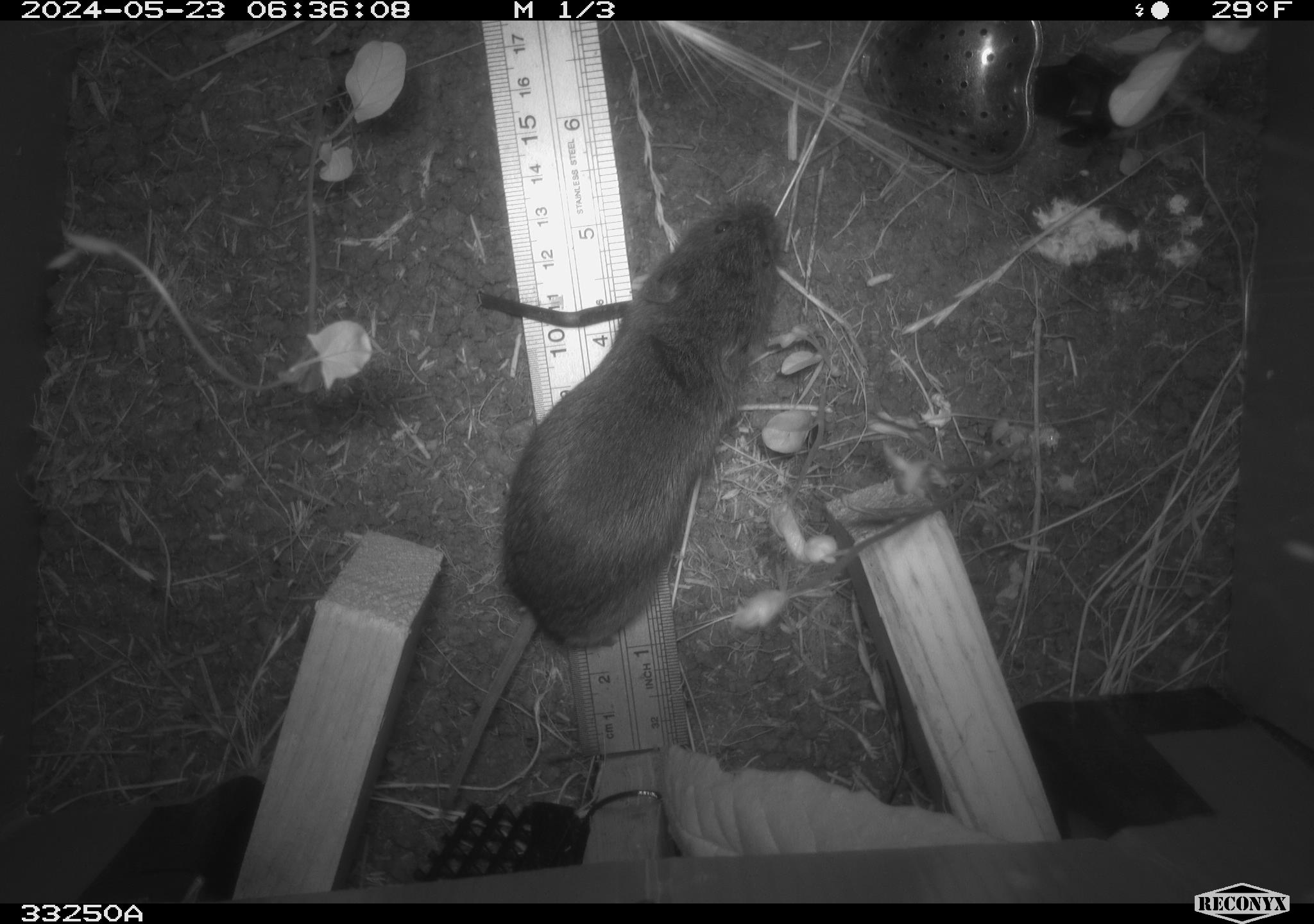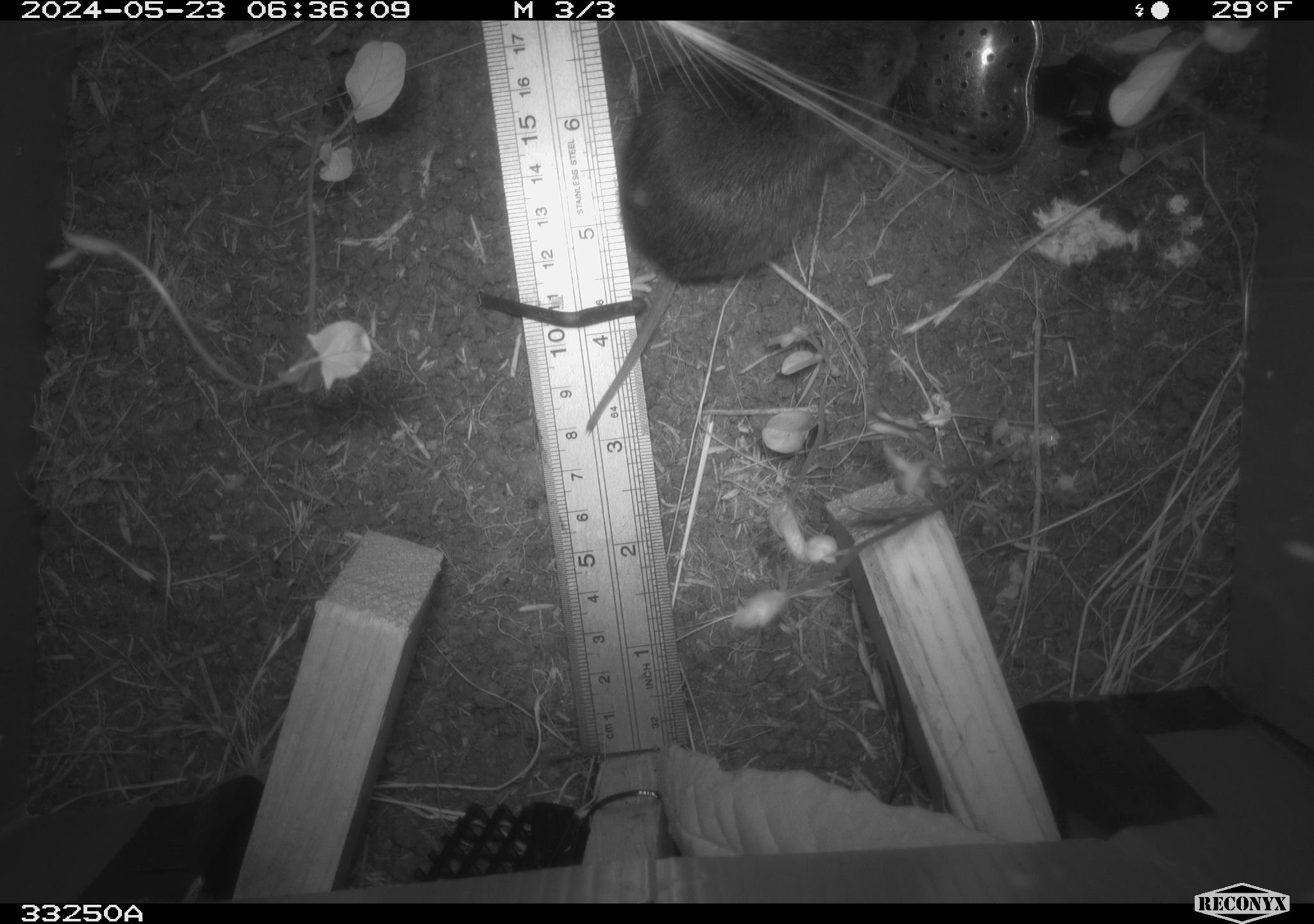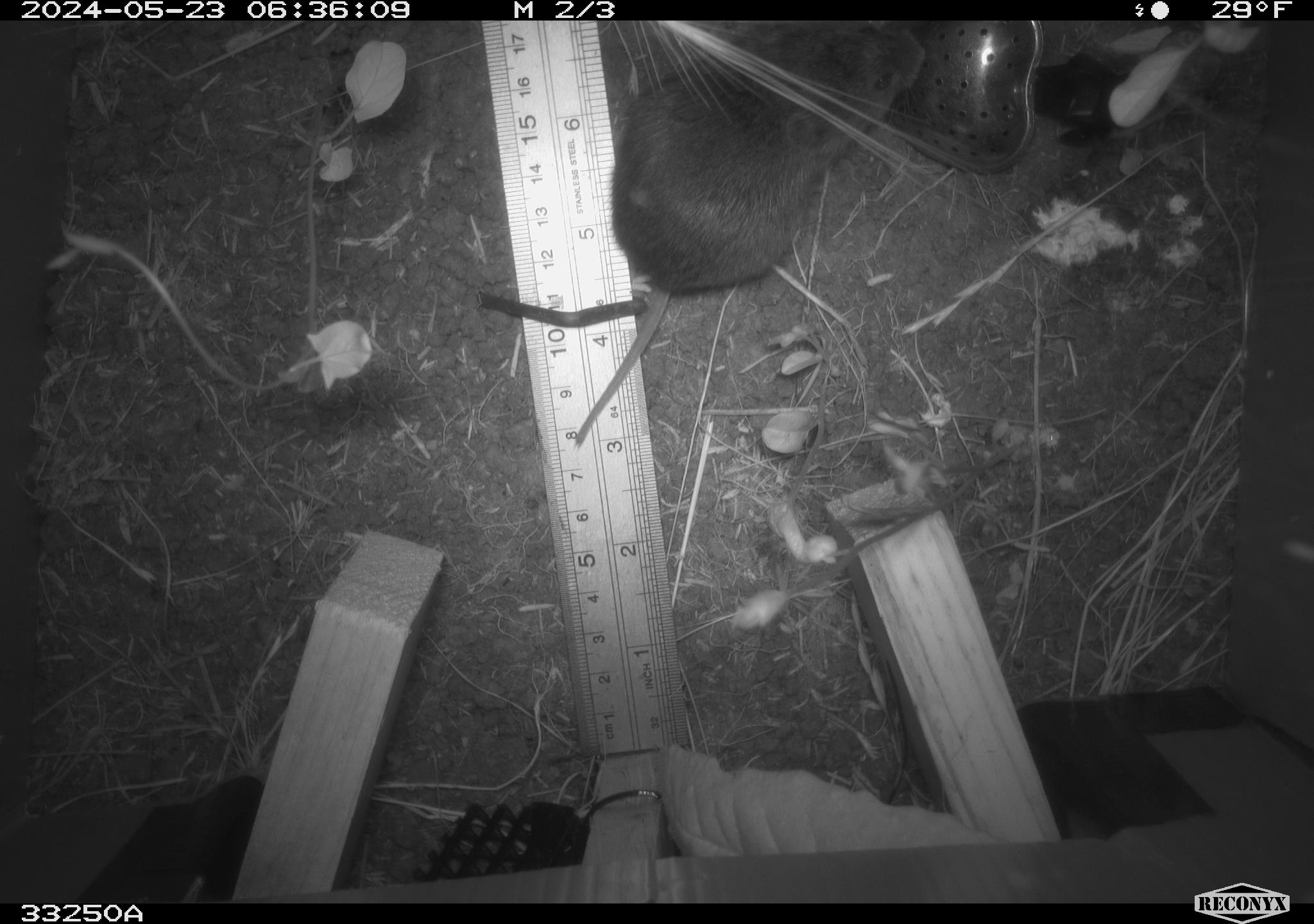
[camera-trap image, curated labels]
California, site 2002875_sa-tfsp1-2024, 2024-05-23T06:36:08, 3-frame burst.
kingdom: Animalia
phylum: Chordata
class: Mammalia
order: Rodentia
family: Cricetidae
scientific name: Arvicolinae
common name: voles, lemmings, and muskrats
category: arvicolinae subfamily